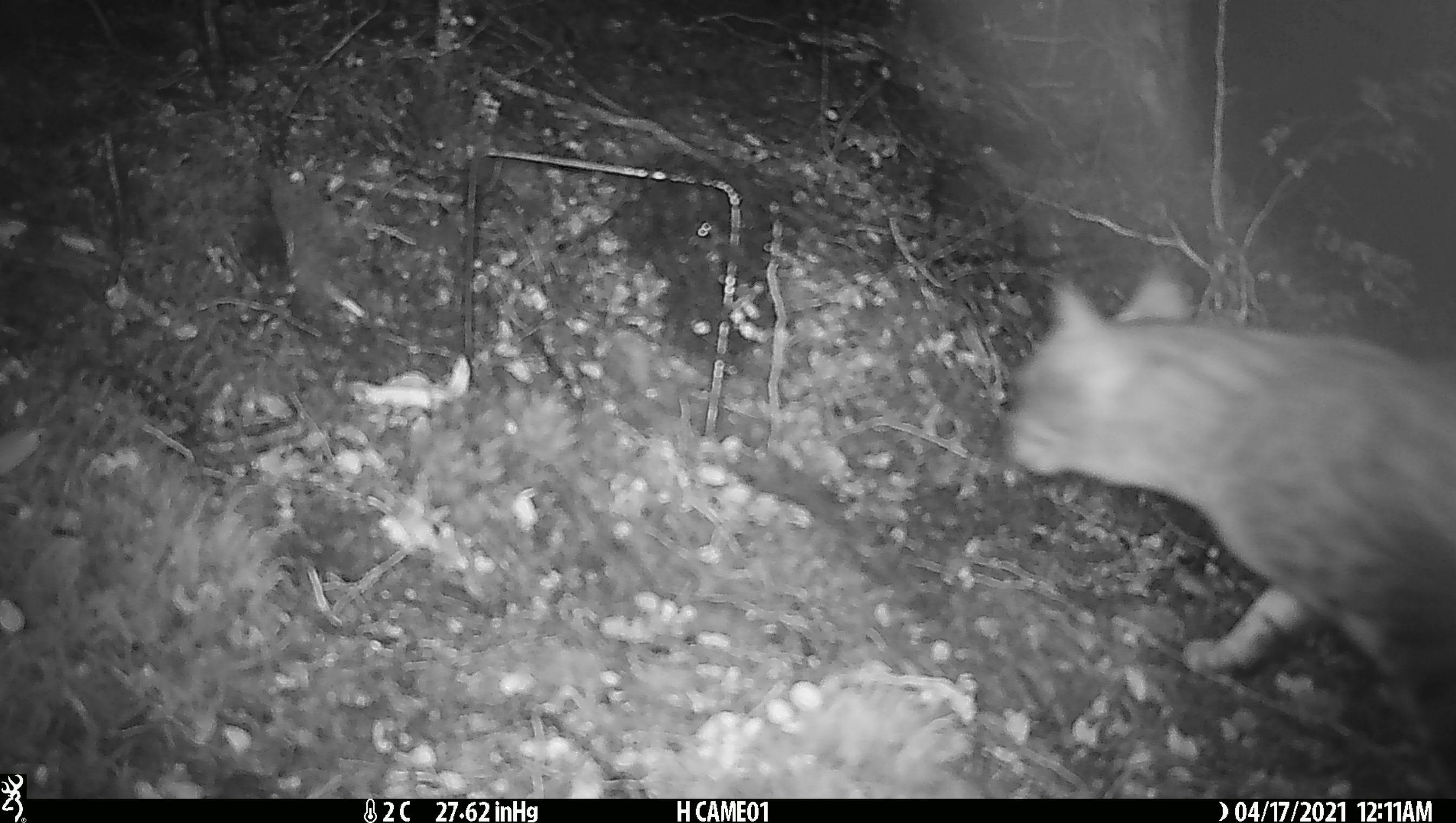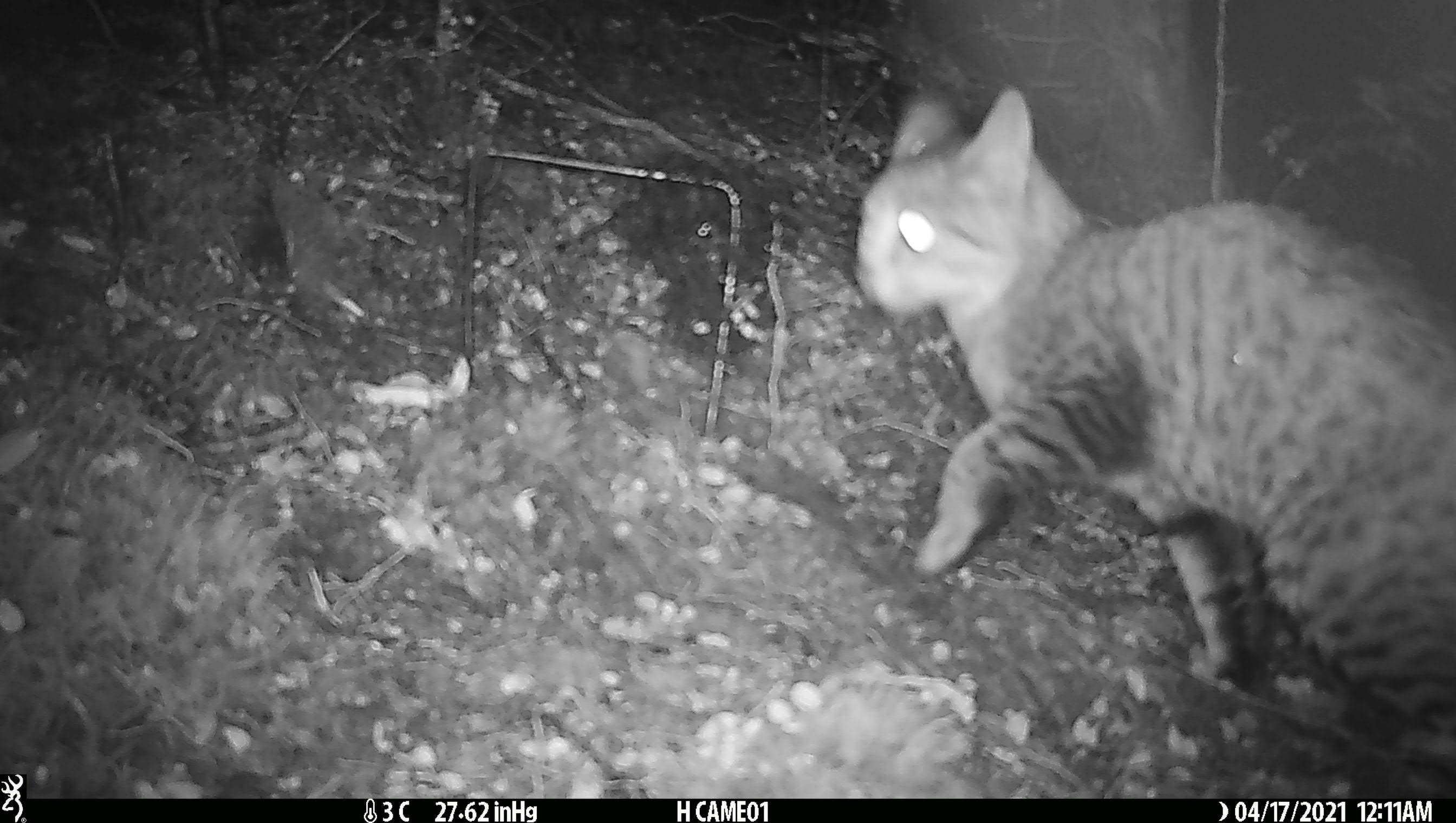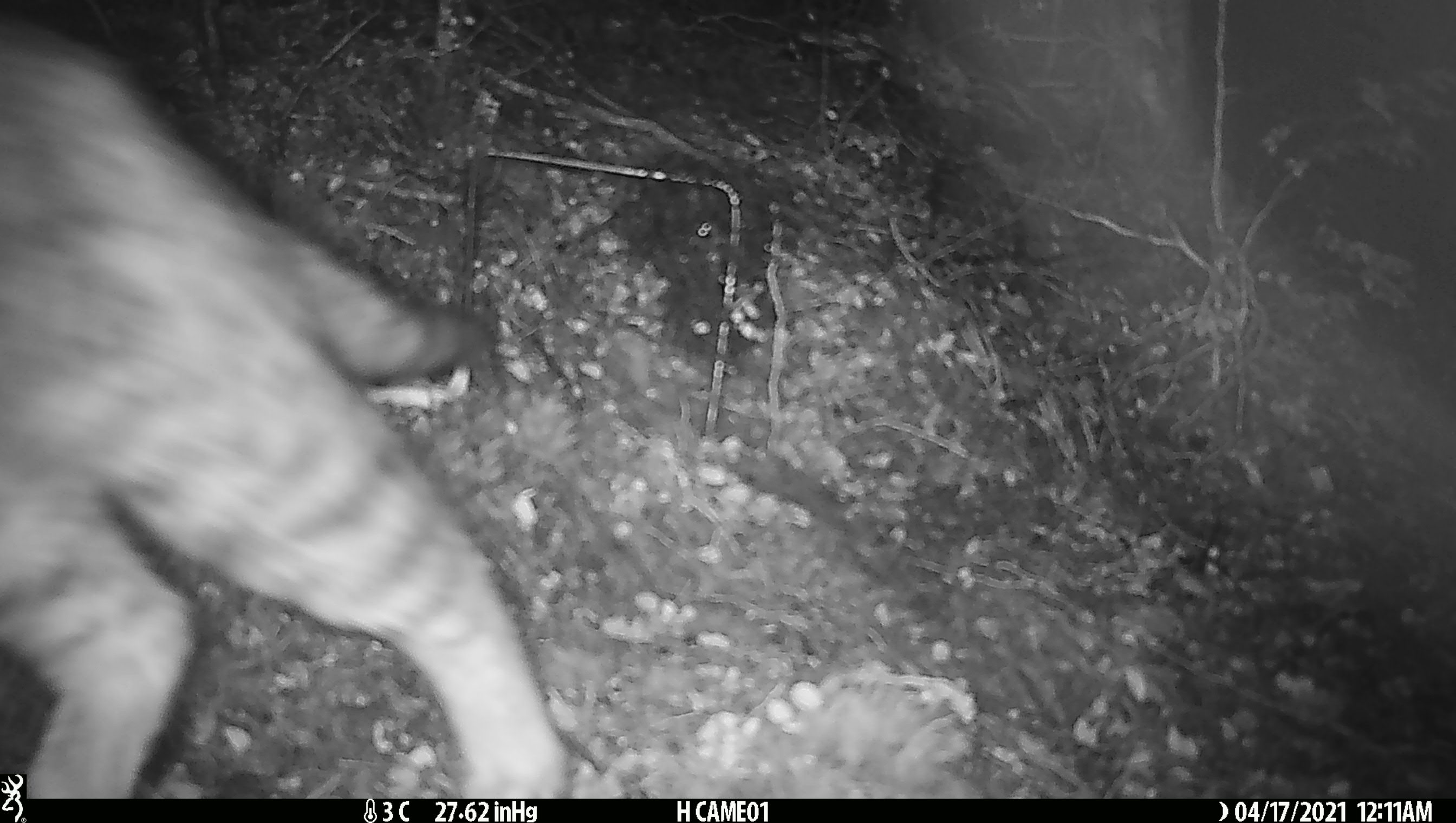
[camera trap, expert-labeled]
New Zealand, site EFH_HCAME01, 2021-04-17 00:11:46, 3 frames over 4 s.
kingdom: Animalia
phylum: Chordata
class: Mammalia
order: Carnivora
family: Felidae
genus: Felis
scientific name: Felis catus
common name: domestic cat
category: cat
Cat (domestic cat) (Felis catus).